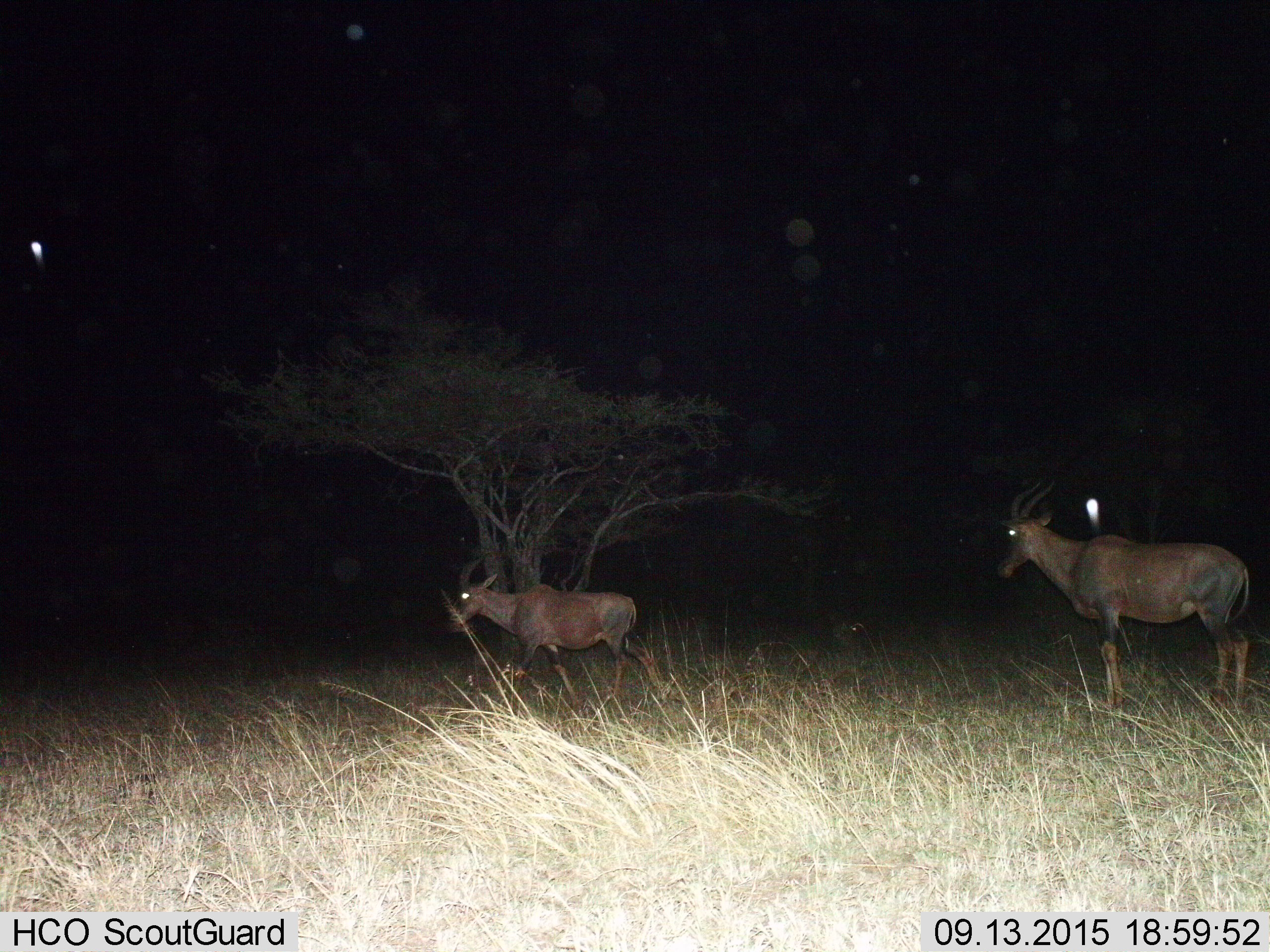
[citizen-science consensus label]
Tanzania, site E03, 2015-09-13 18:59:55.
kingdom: Animalia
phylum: Chordata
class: Mammalia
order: Artiodactyla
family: Bovidae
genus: Damaliscus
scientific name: Damaliscus lunatus jimela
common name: topi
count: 2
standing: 80%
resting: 0%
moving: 60%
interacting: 0%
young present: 10%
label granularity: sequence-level